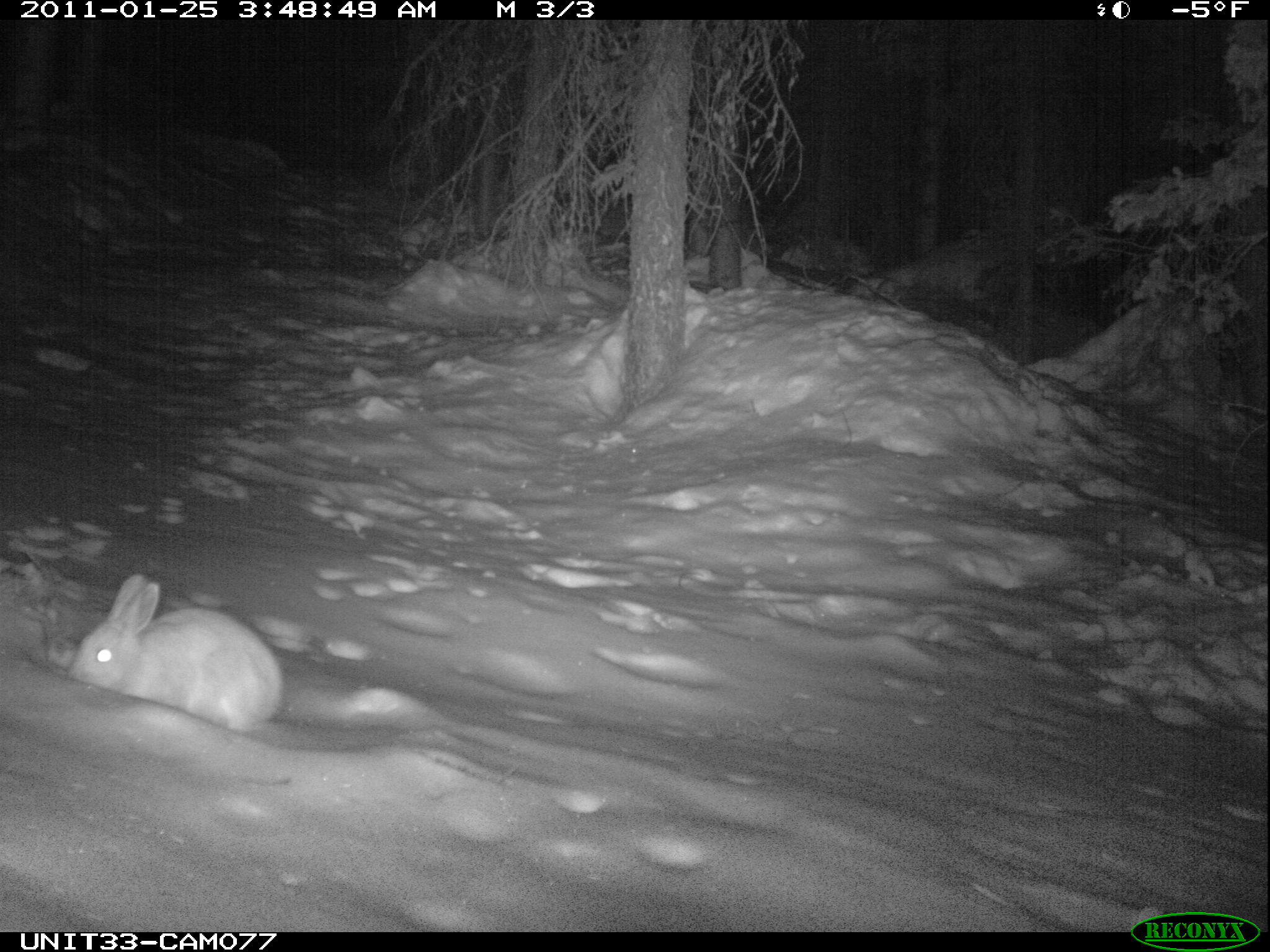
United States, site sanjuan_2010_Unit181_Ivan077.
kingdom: Animalia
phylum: Chordata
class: Mammalia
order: Lagomorpha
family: Leporidae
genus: Lepus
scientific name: Lepus americanus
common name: snowshoe hare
Lepus americanus (snowshoe hare).